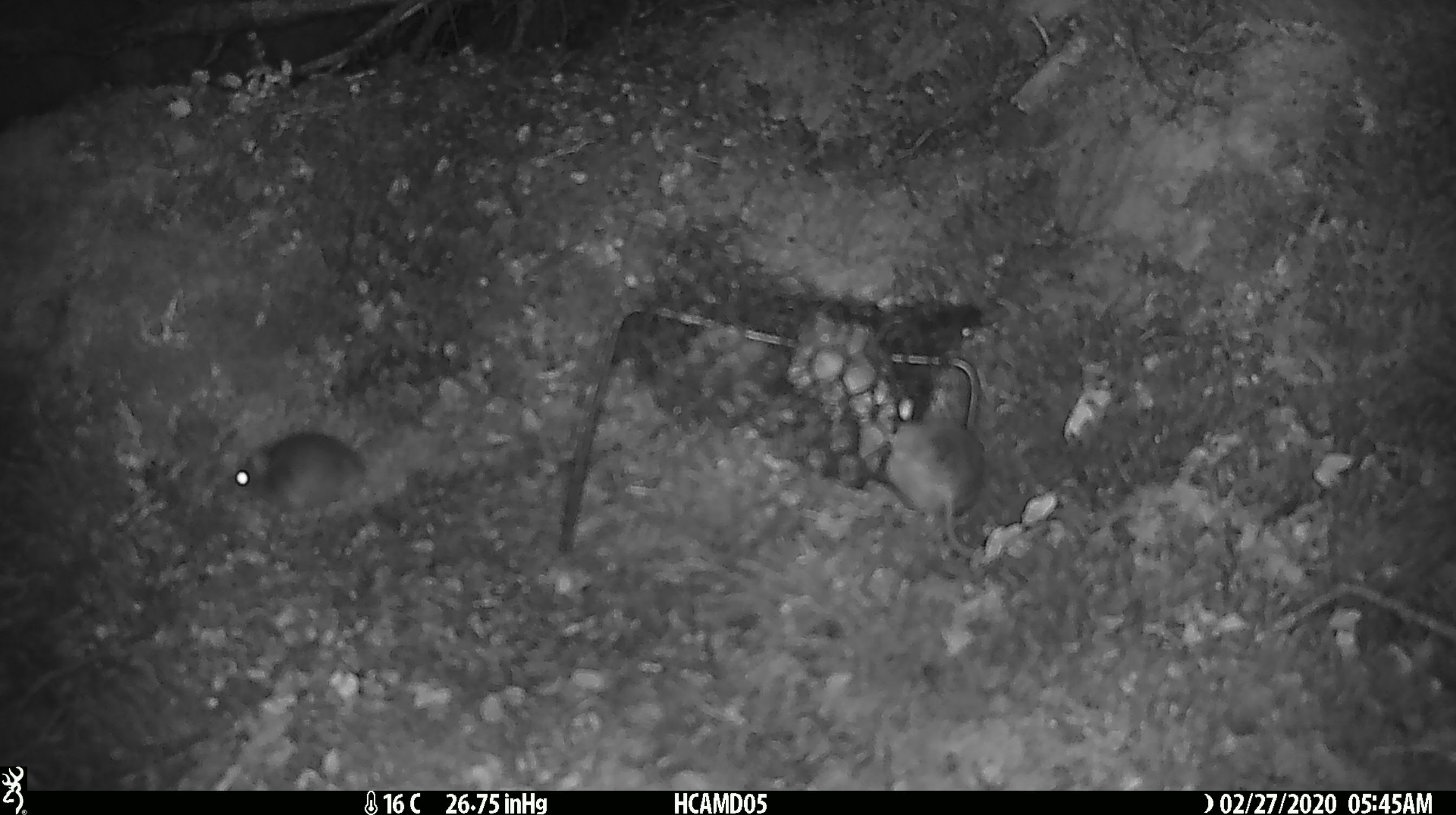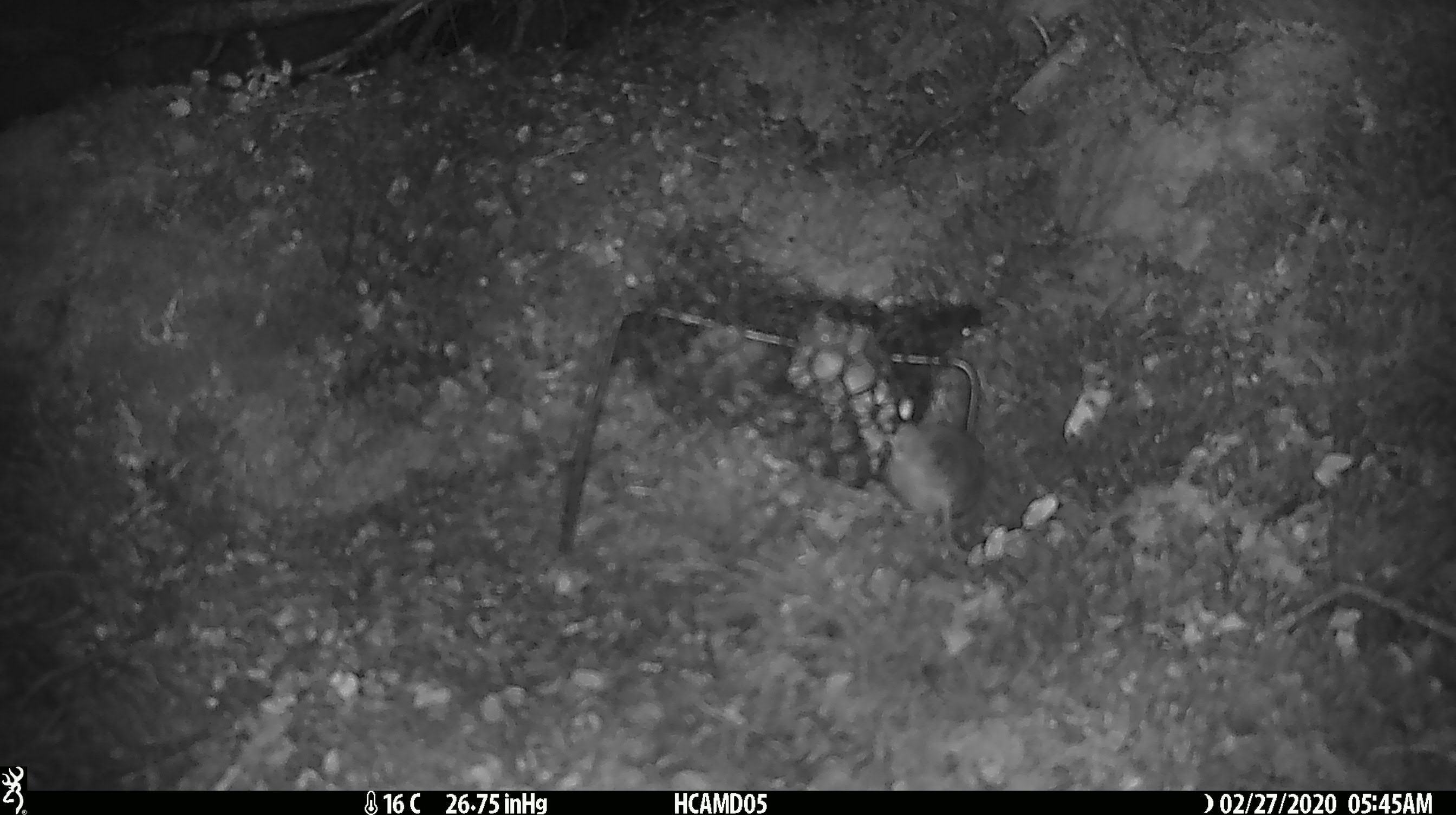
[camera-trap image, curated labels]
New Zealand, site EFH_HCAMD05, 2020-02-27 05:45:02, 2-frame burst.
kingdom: Animalia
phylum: Chordata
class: Mammalia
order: Rodentia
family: Muridae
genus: Mus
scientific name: Mus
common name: mouse